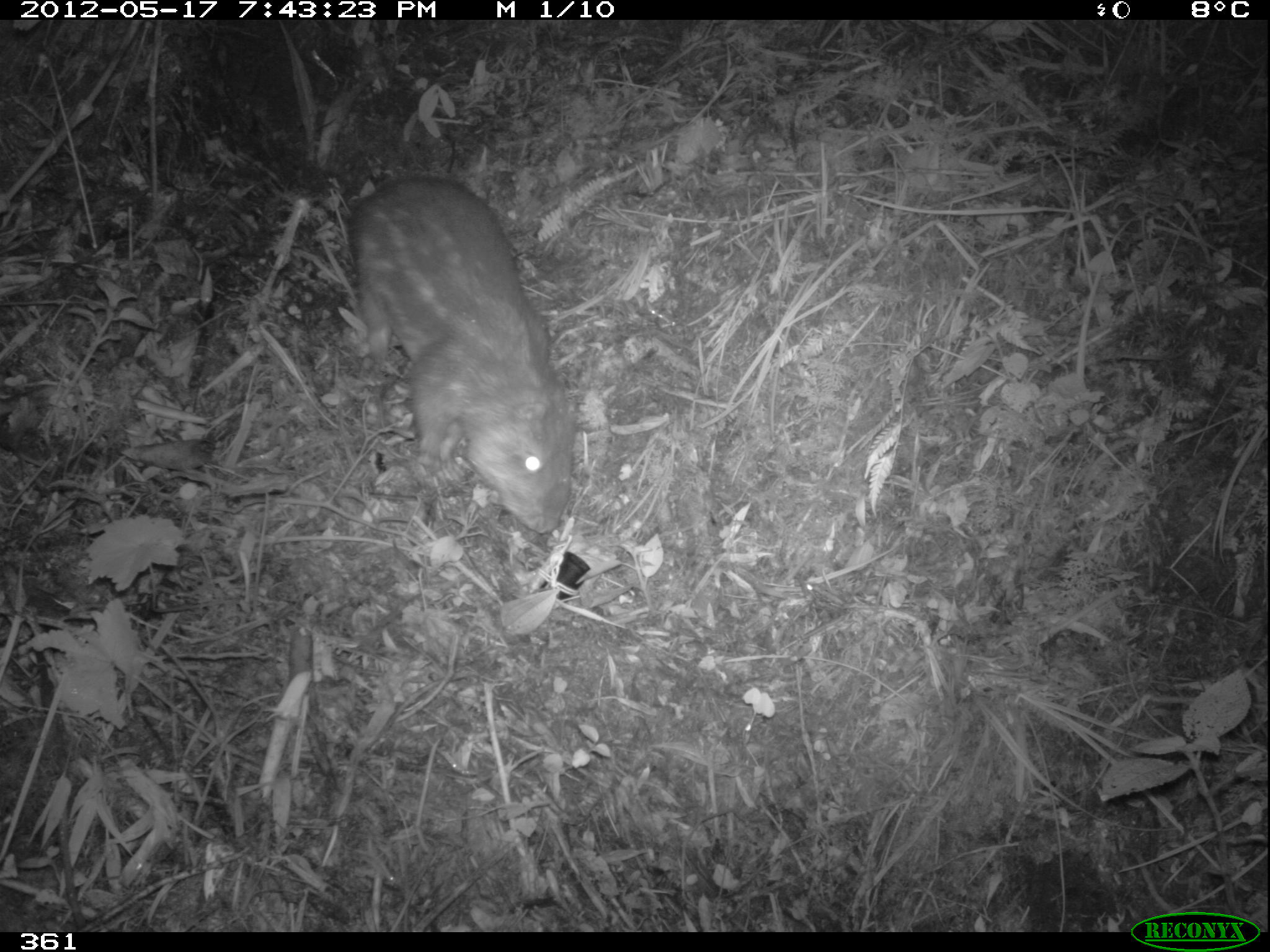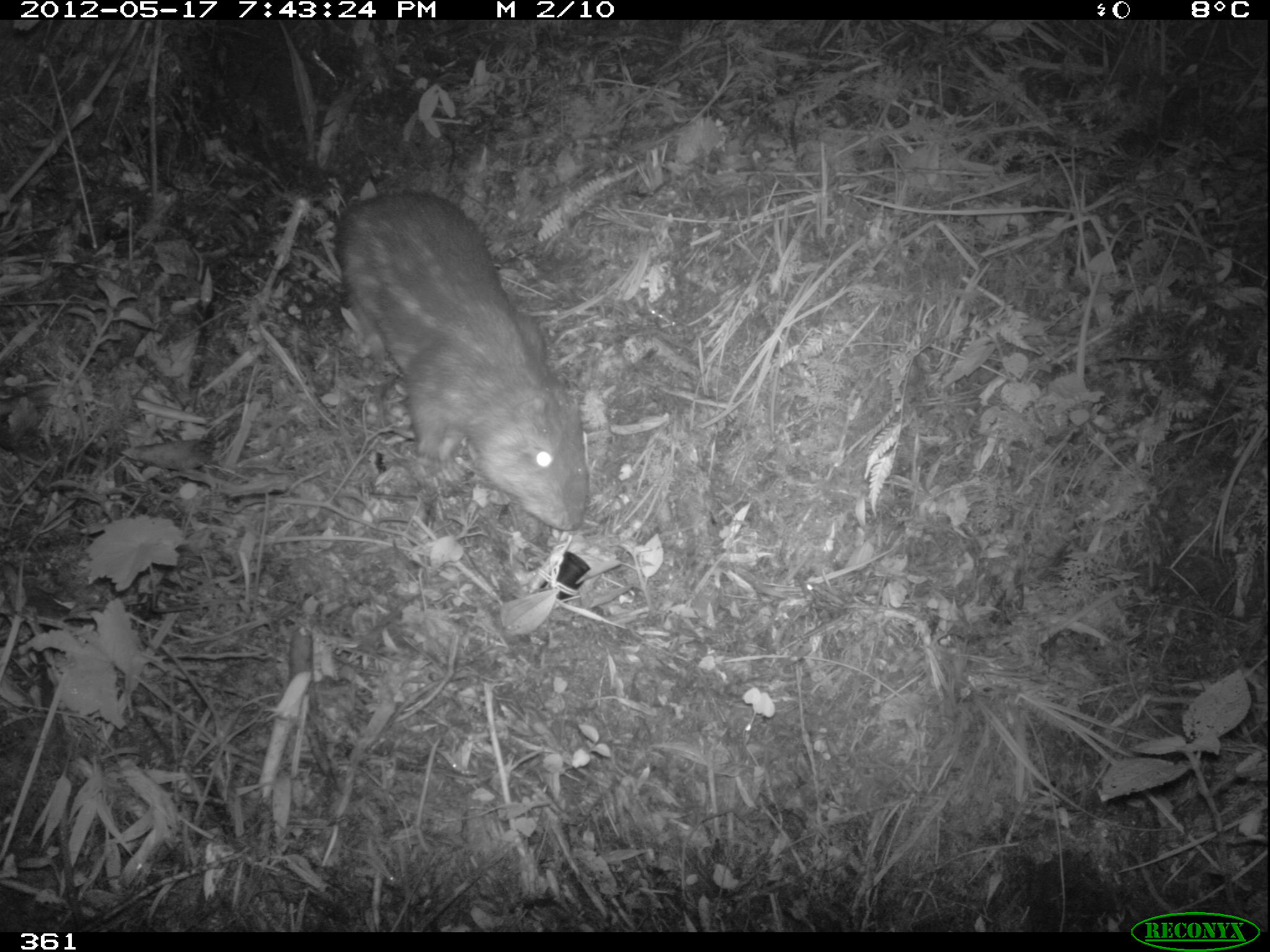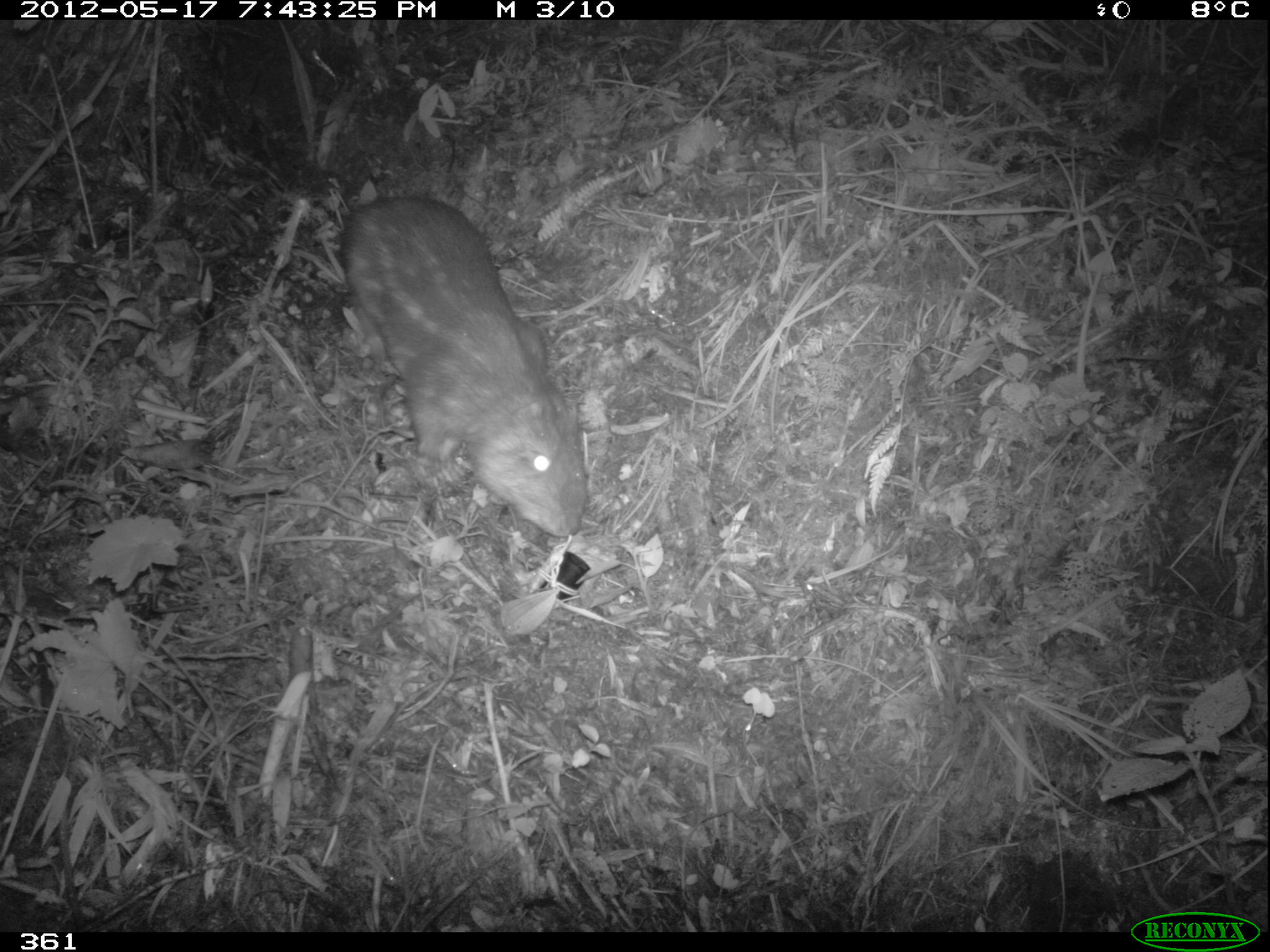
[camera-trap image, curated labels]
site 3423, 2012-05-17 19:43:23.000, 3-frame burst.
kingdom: Animalia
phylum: Chordata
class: Mammalia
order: Rodentia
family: Cuniculidae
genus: Cuniculus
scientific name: Cuniculus taczanowskii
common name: mountain paca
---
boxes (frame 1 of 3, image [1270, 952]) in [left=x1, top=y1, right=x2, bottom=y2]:
cuniculus taczanowskii: [left=341, top=173, right=575, bottom=533]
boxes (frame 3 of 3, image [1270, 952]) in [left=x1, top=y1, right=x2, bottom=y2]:
cuniculus taczanowskii: [left=336, top=193, right=588, bottom=536]